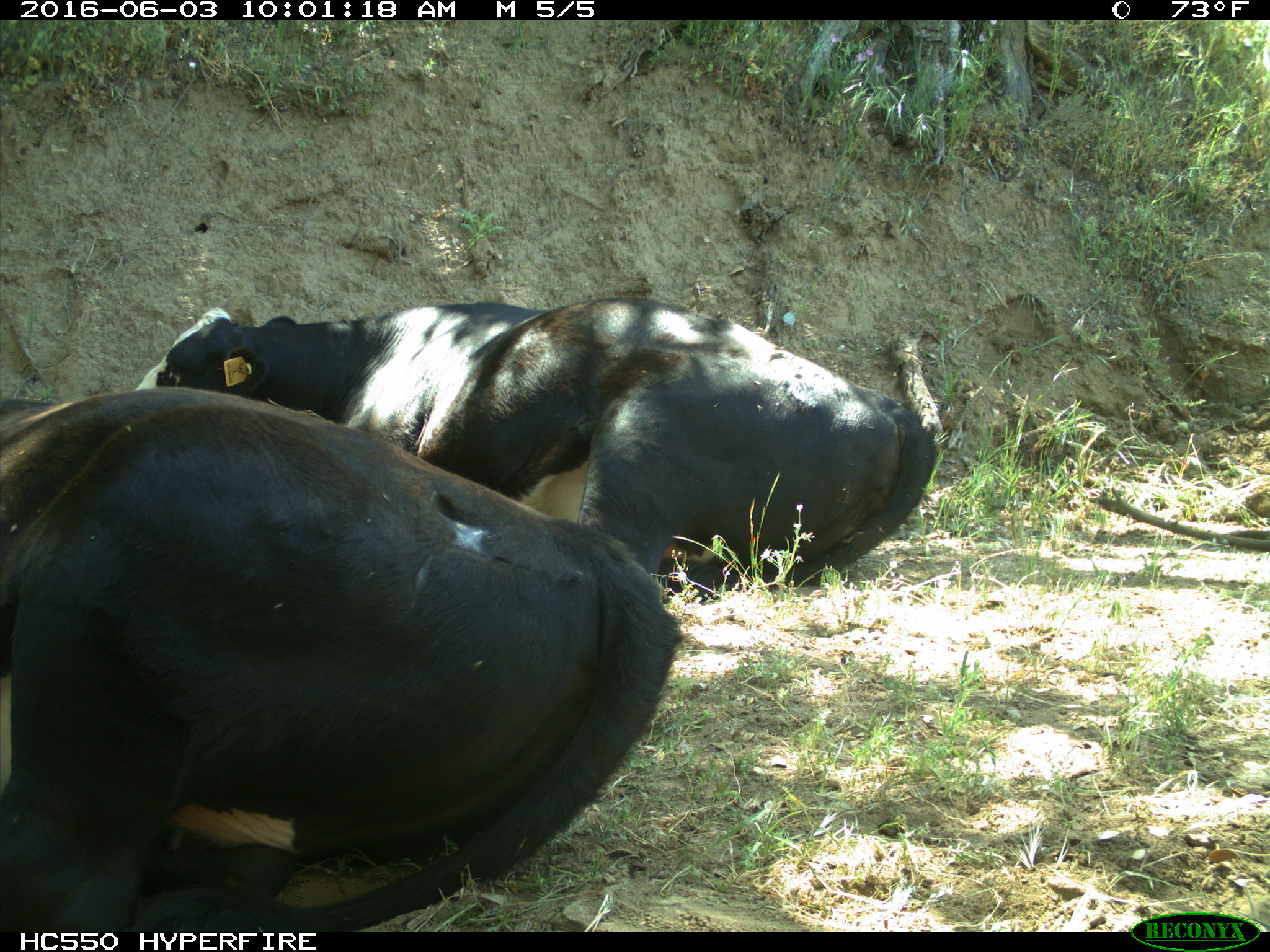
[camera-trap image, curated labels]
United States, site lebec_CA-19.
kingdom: Animalia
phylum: Chordata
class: Mammalia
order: Artiodactyla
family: Bovidae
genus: Bos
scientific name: Bos taurus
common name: domestic cow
Bos taurus (domestic cow).